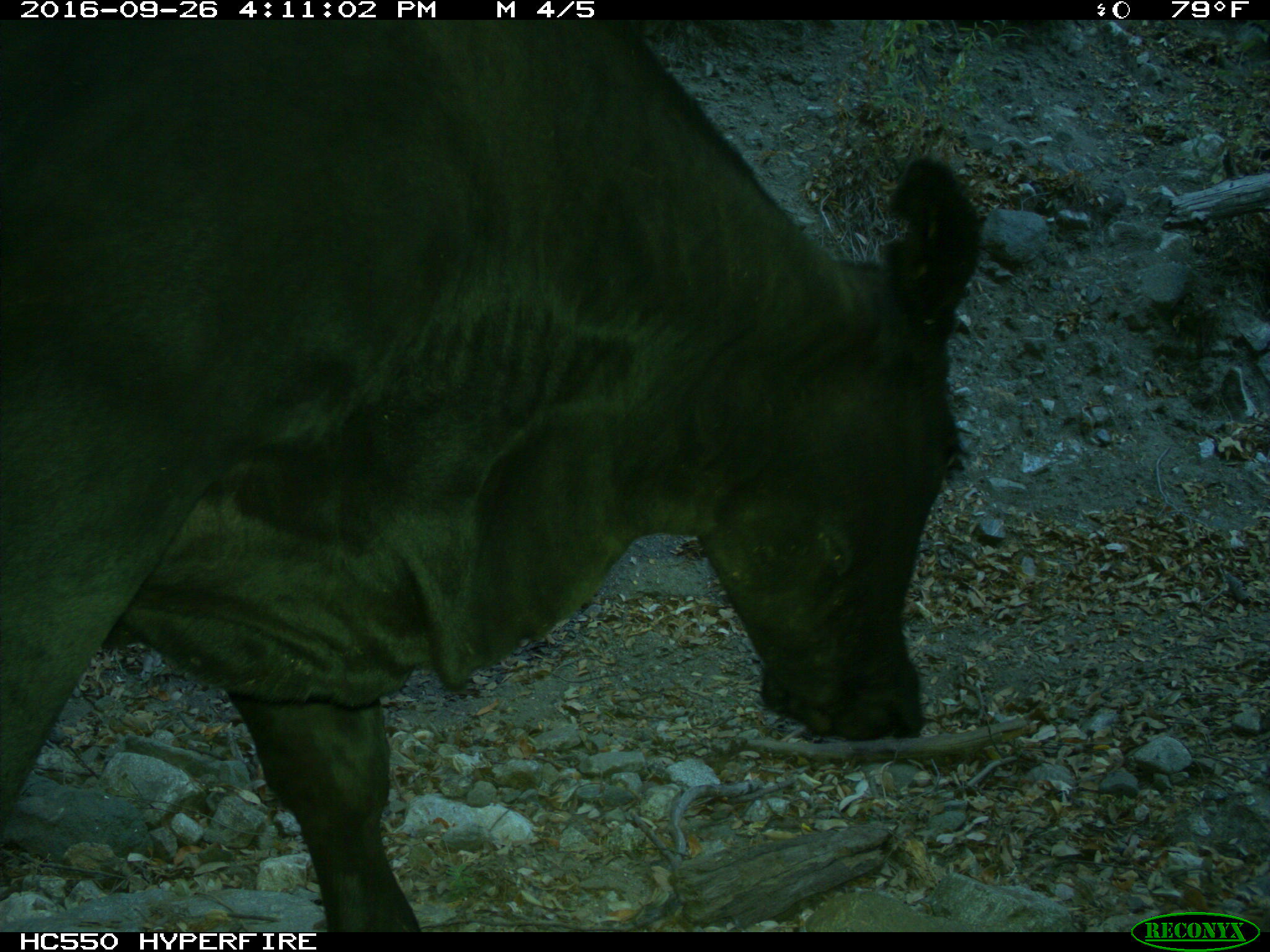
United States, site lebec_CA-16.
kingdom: Animalia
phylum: Chordata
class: Mammalia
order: Artiodactyla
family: Bovidae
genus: Bos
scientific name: Bos taurus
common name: domestic cow